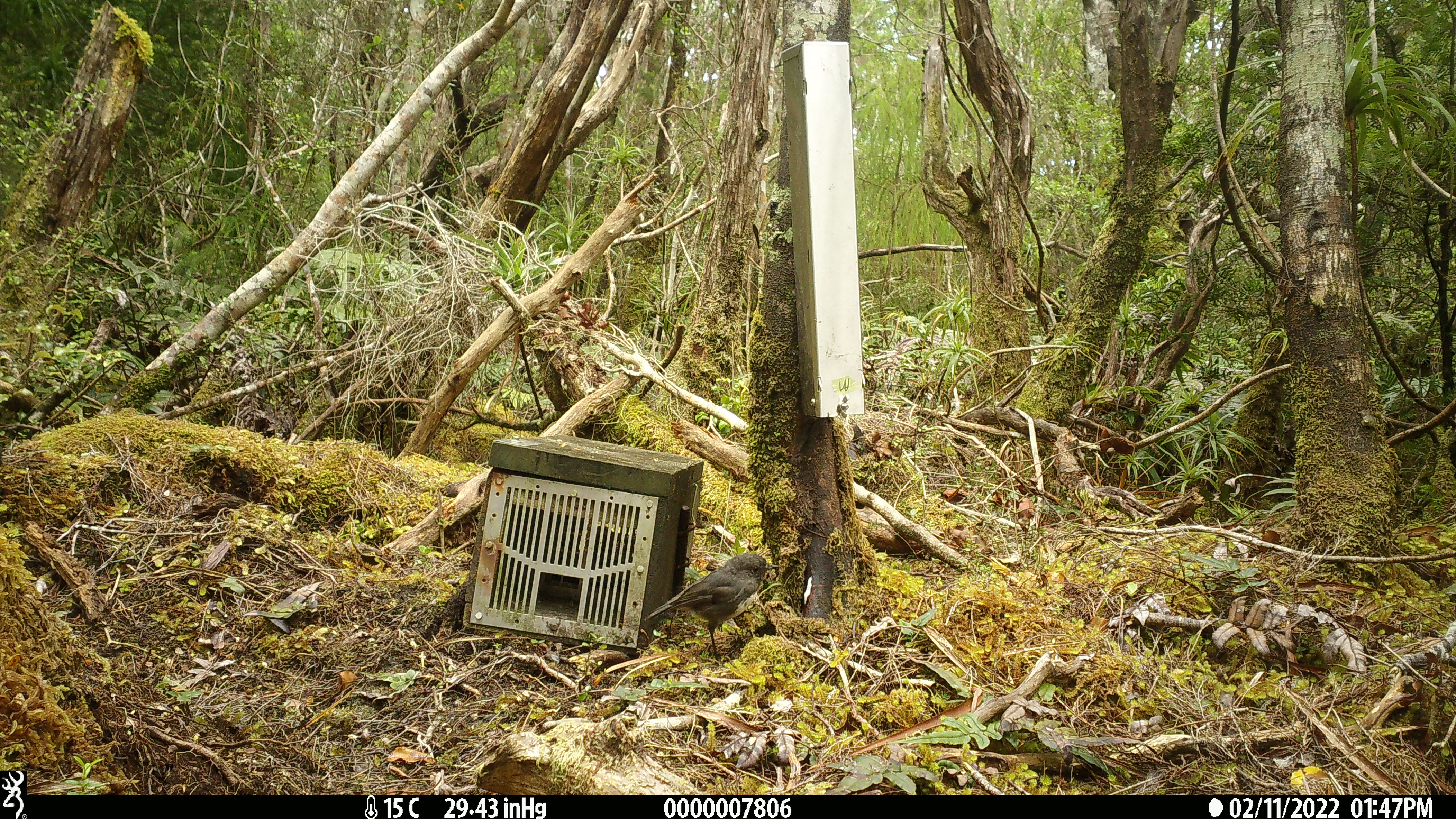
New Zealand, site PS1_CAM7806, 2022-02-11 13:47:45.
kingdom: Animalia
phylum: Chordata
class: Aves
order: Passeriformes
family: Petroicidae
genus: Petroica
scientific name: Petroica australis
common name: new zealand robin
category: robin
Robin (new zealand robin) (Petroica australis).